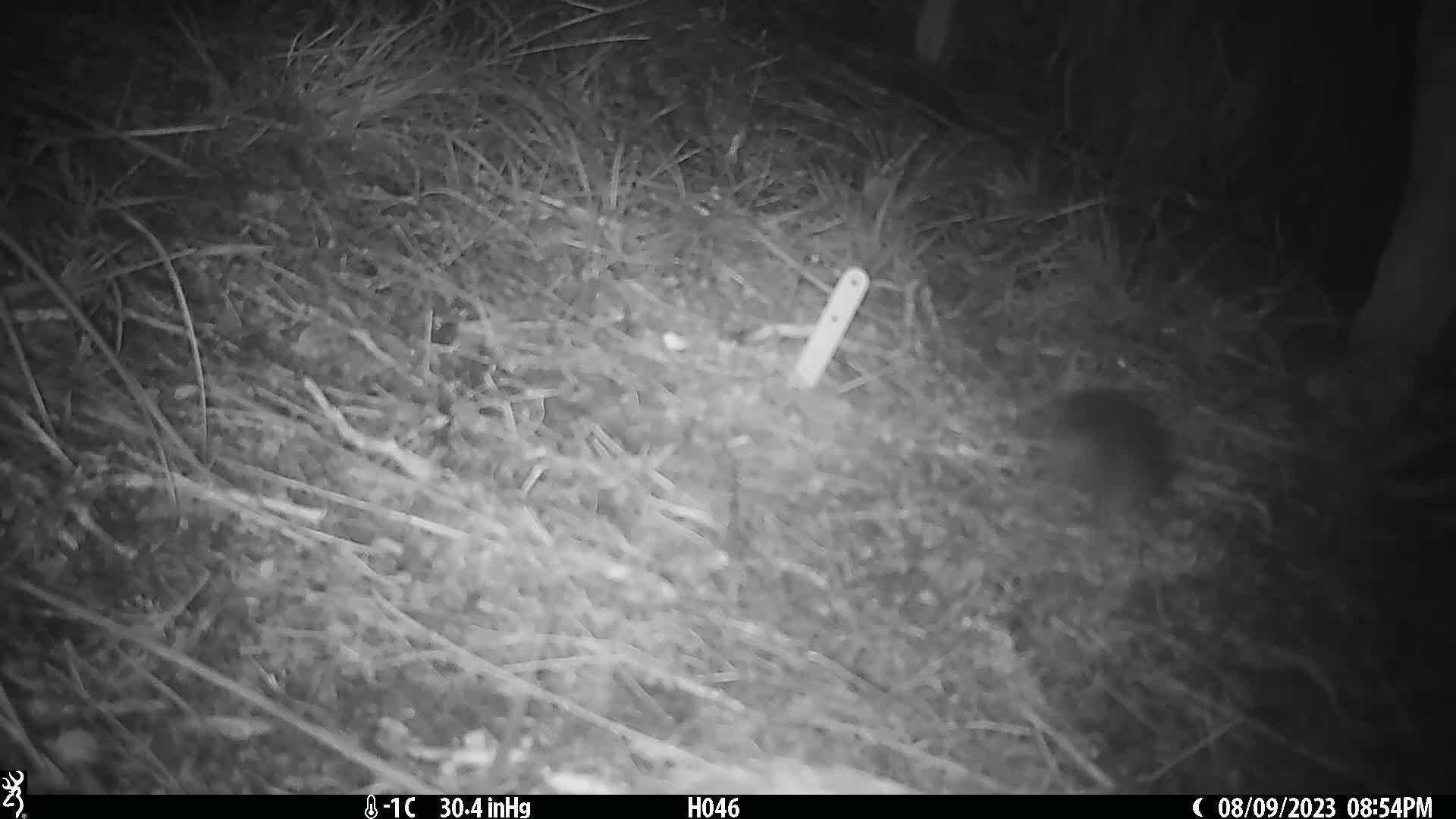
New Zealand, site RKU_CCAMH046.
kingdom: Animalia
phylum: Chordata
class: Mammalia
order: Rodentia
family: Muridae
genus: Rattus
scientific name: Rattus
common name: rat